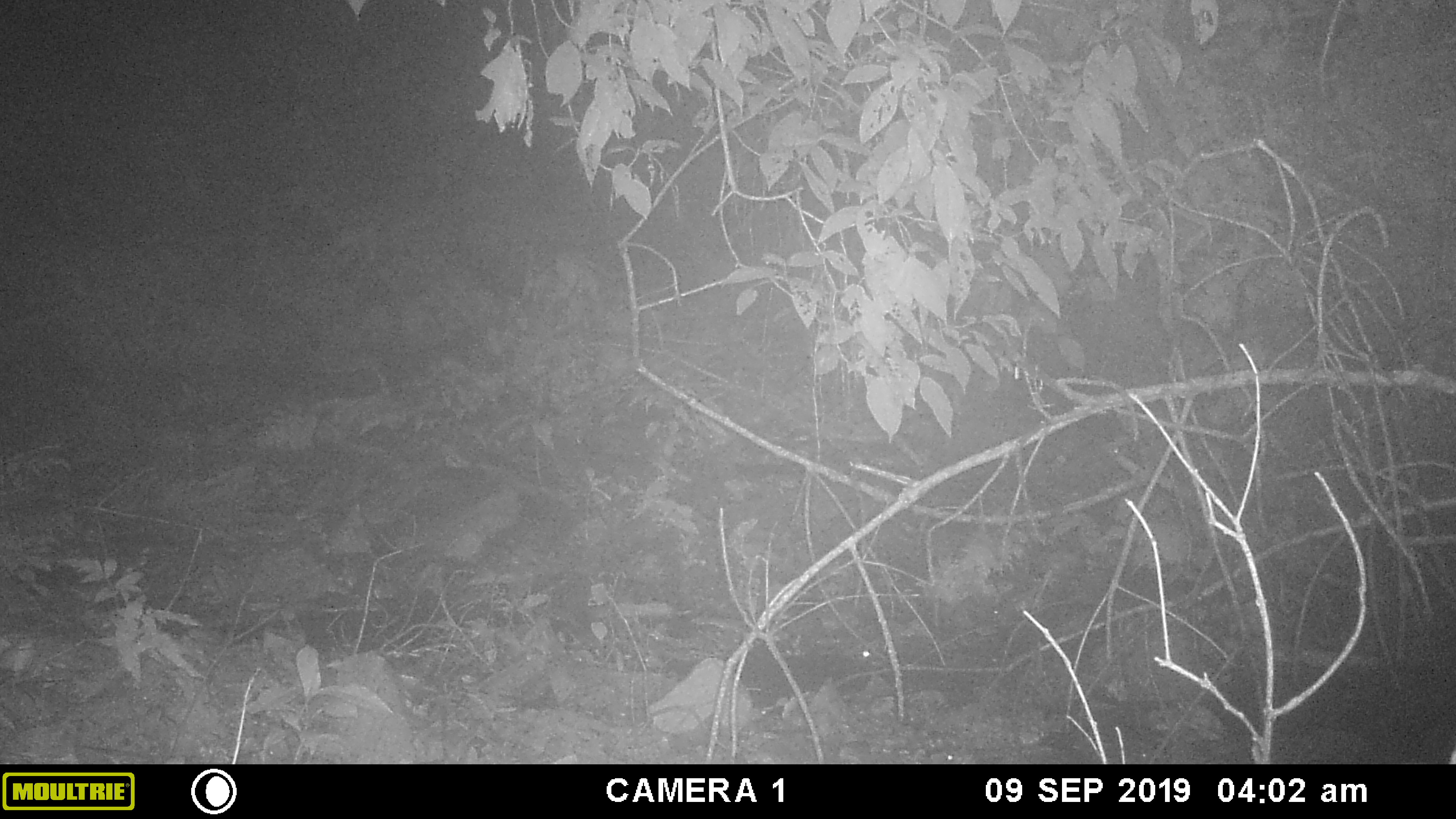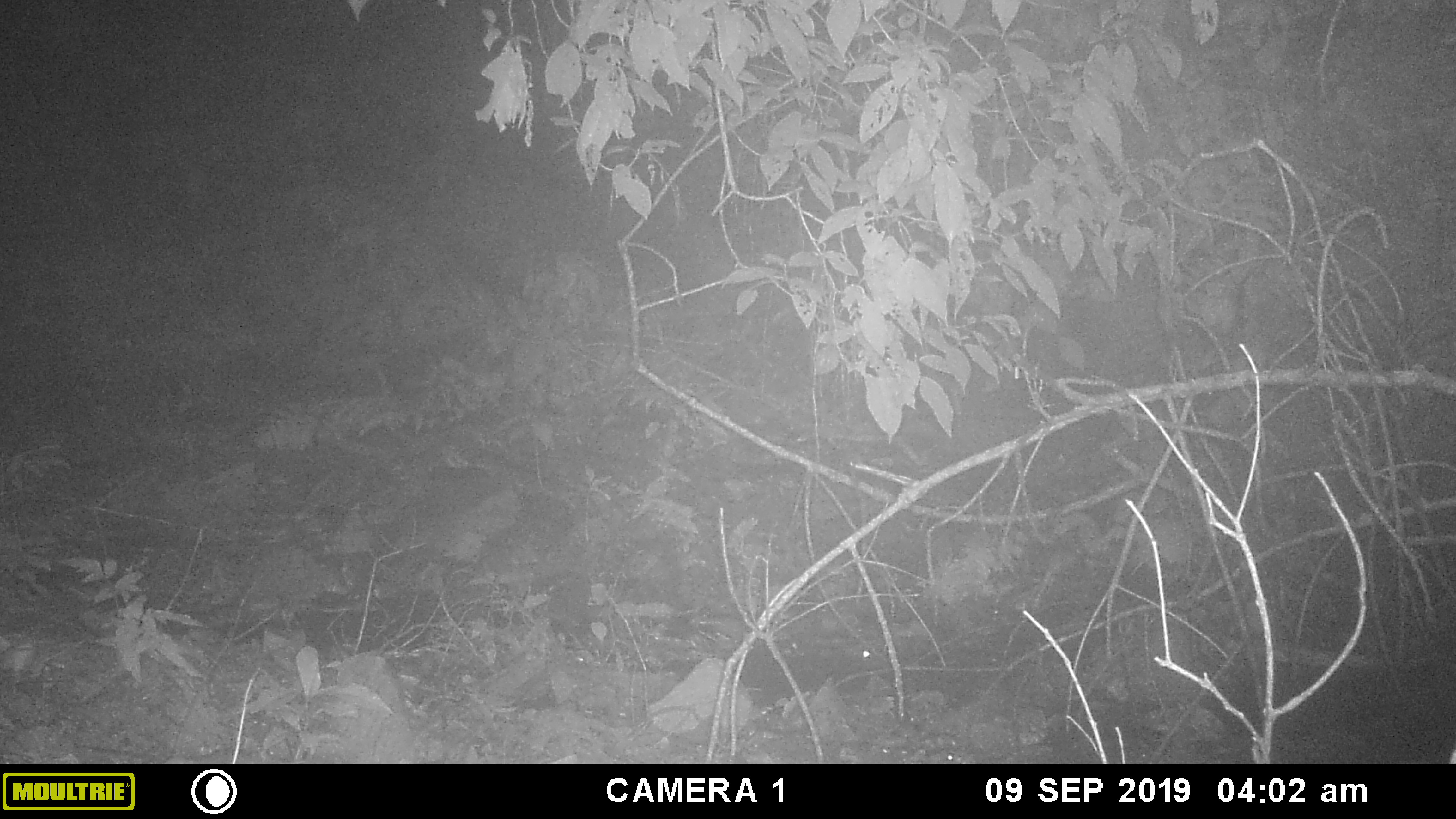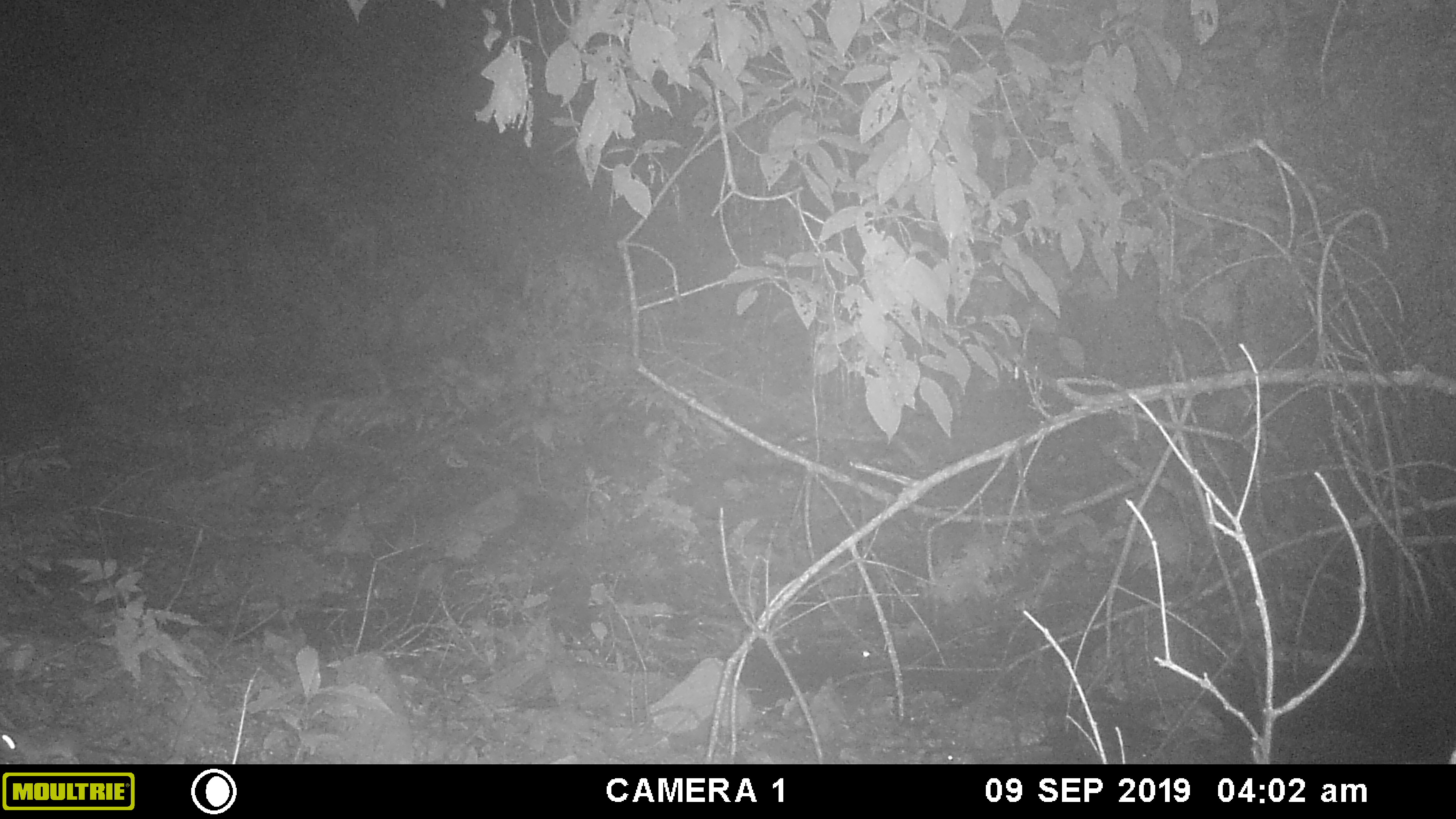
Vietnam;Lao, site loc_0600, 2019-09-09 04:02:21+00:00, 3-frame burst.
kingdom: Animalia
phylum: Chordata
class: Mammalia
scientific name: Mammalia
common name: mammal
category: unidentified small mammal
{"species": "unidentified small mammal (mammal) (Mammalia)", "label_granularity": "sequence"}